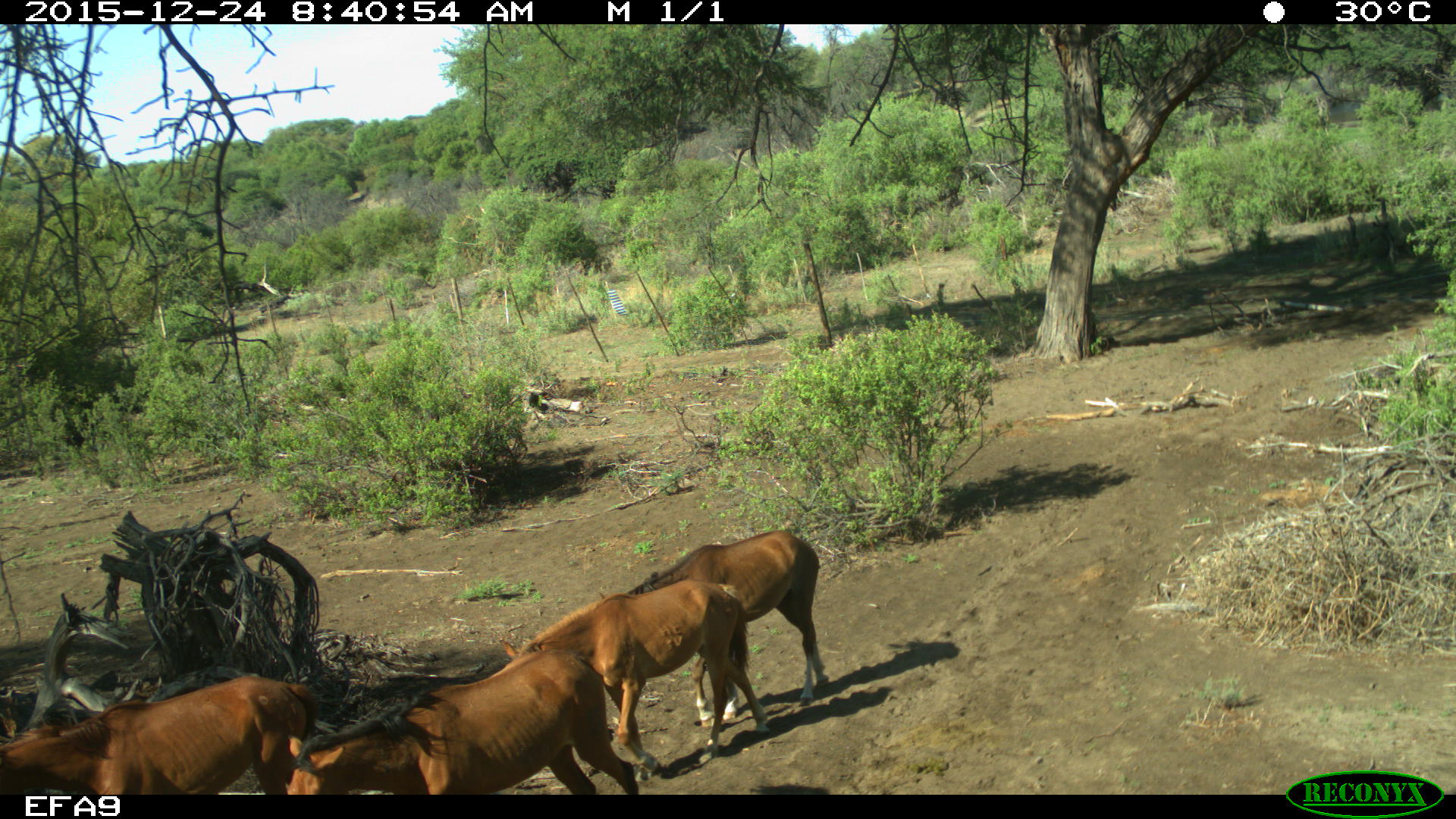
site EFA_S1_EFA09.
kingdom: Animalia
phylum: Chordata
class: Mammalia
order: Perissodactyla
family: Equidae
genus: Equus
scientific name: Equus caballus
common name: domestic horse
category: horsedomestic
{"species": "horsedomestic (domestic horse) (Equus caballus)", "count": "4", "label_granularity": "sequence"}